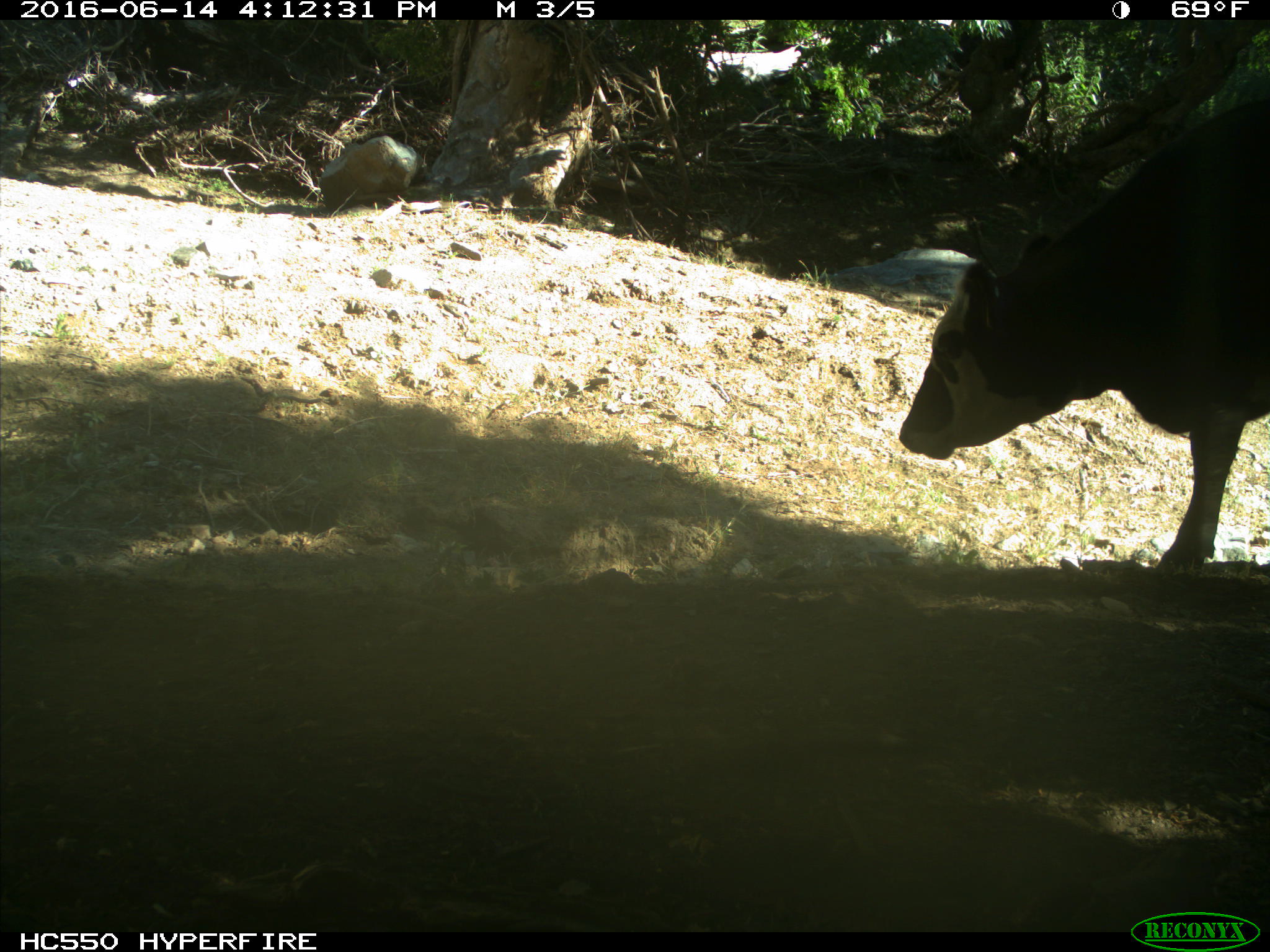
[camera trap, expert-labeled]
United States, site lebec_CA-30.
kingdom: Animalia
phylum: Chordata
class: Mammalia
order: Artiodactyla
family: Bovidae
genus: Bos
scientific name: Bos taurus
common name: domestic cow